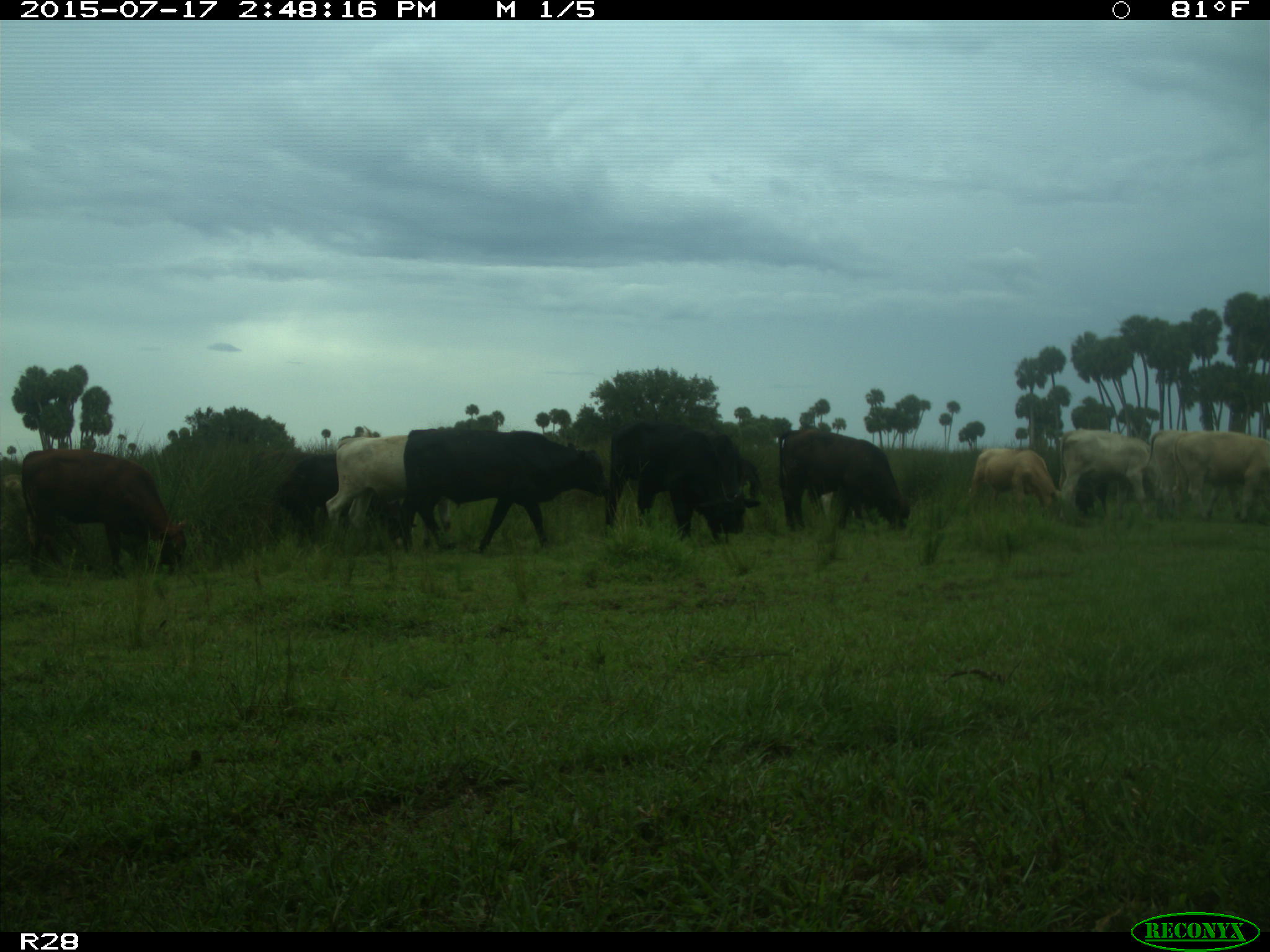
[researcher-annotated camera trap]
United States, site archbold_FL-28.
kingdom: Animalia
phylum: Chordata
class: Mammalia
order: Artiodactyla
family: Bovidae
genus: Bos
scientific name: Bos taurus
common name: domestic cow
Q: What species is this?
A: Bos taurus (domestic cow).